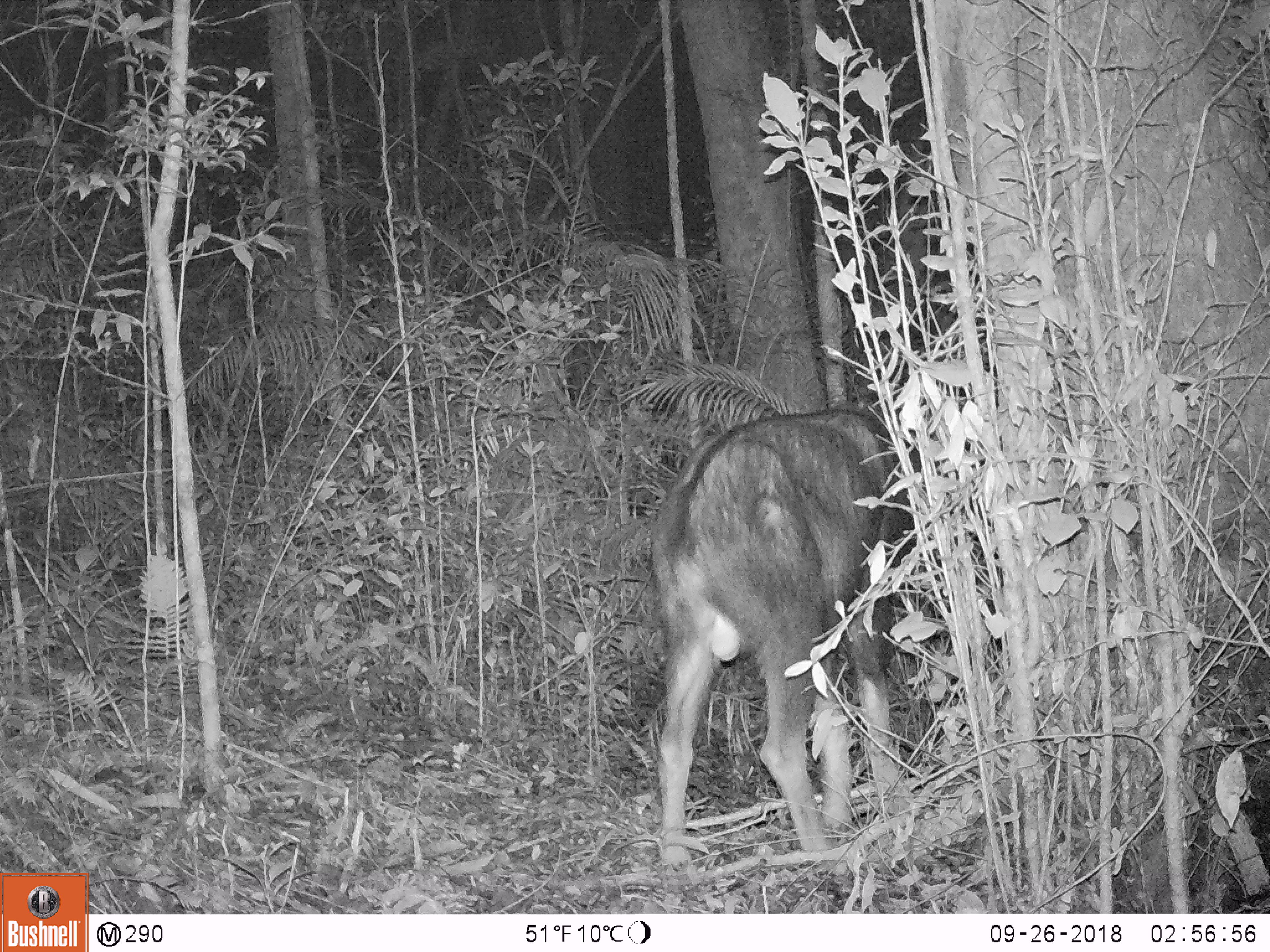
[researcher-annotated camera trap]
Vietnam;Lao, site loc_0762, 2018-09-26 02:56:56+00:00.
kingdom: Animalia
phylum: Chordata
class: Mammalia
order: Artiodactyla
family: Bovidae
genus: Capricornis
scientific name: Capricornis sumatraensis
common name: chinese serow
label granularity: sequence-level